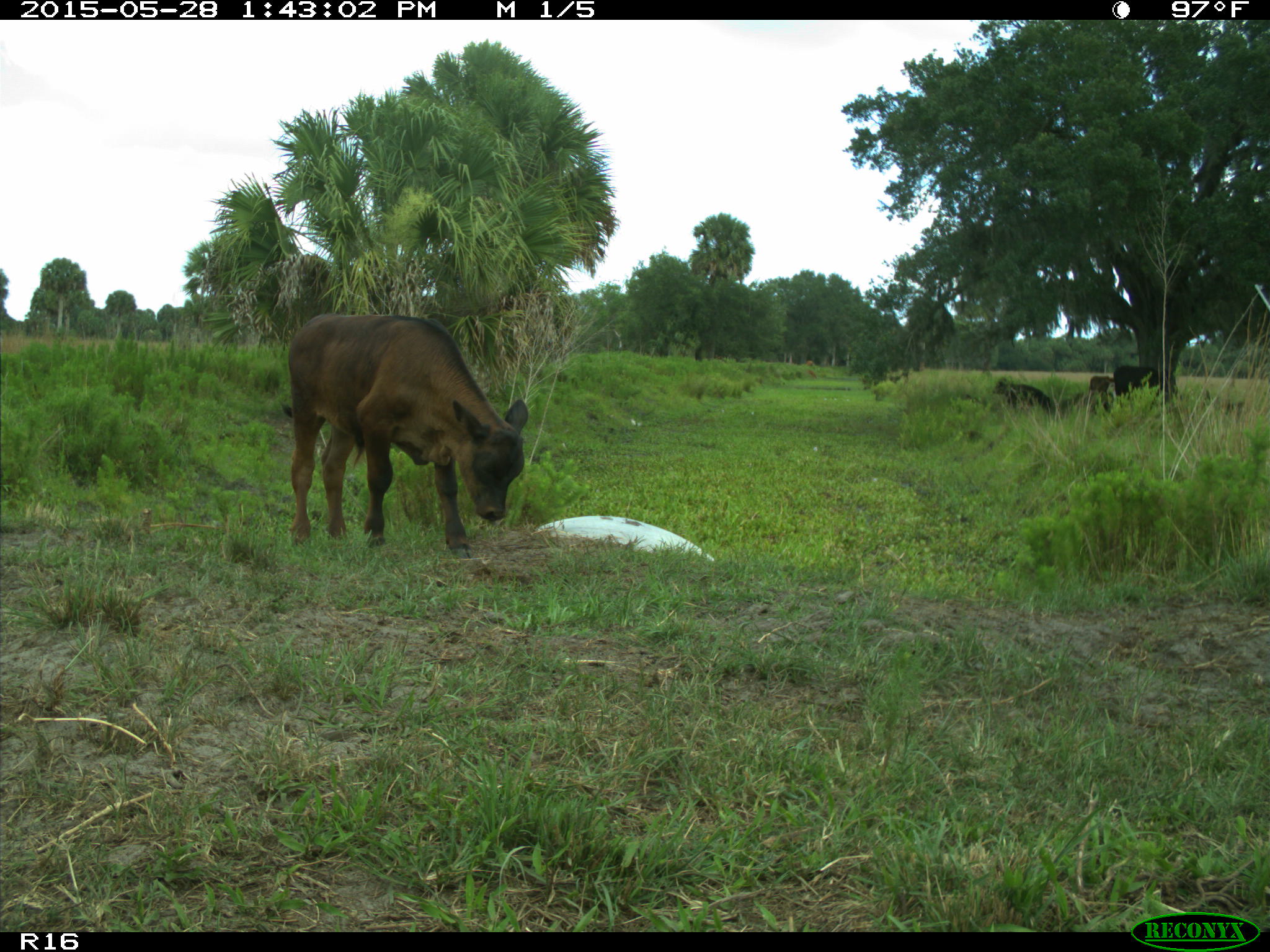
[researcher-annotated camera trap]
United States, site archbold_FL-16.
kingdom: Animalia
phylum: Chordata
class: Mammalia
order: Artiodactyla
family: Bovidae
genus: Bos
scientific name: Bos taurus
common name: domestic cow